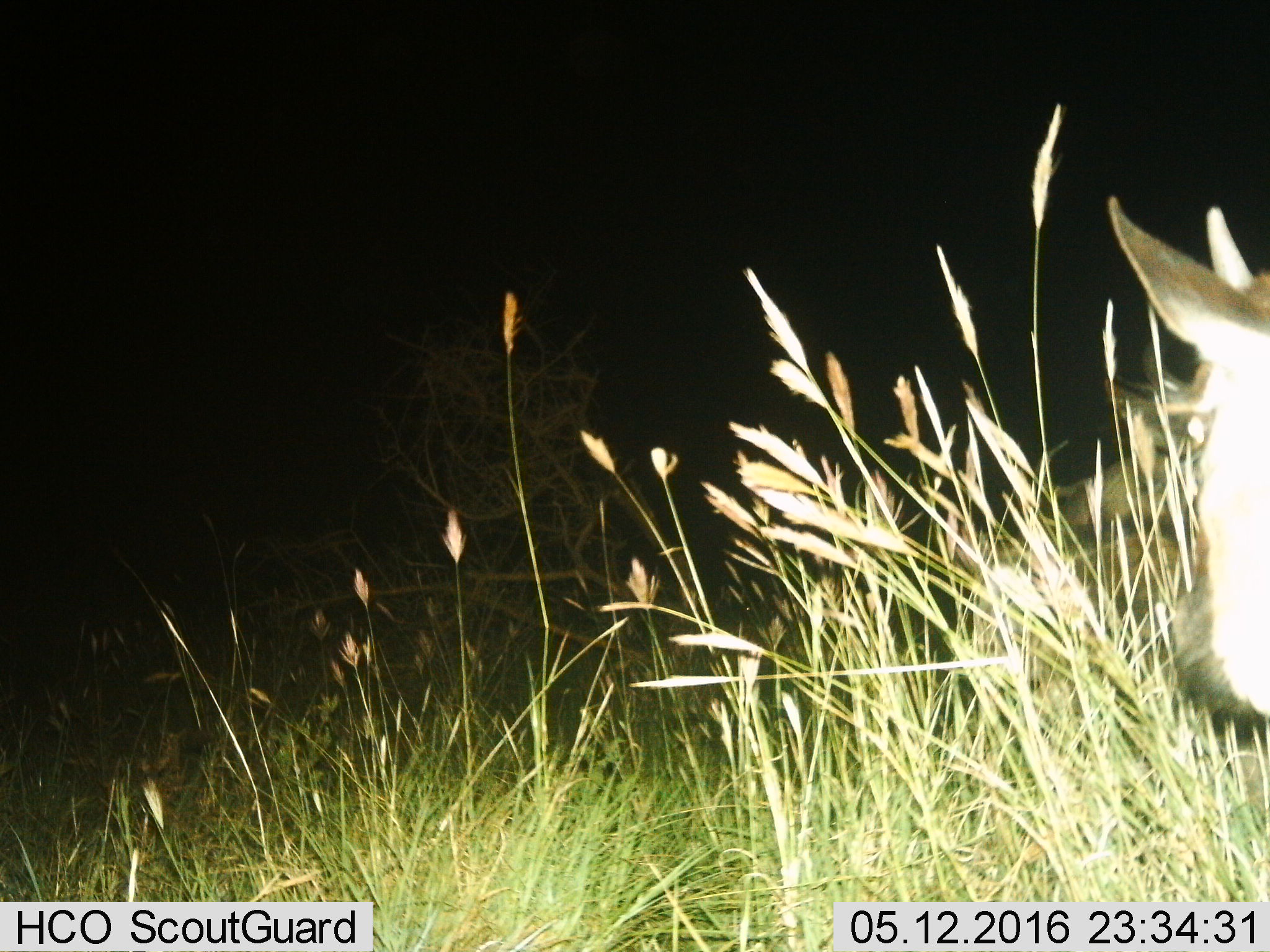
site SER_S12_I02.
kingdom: Animalia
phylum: Chordata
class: Mammalia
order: Artiodactyla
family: Bovidae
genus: Connochaetes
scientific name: Connochaetes taurinus taurinus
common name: blue wildebeest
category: wildebeestblue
Wildebeestblue (blue wildebeest) (Connochaetes taurinus taurinus), count 1. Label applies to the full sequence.